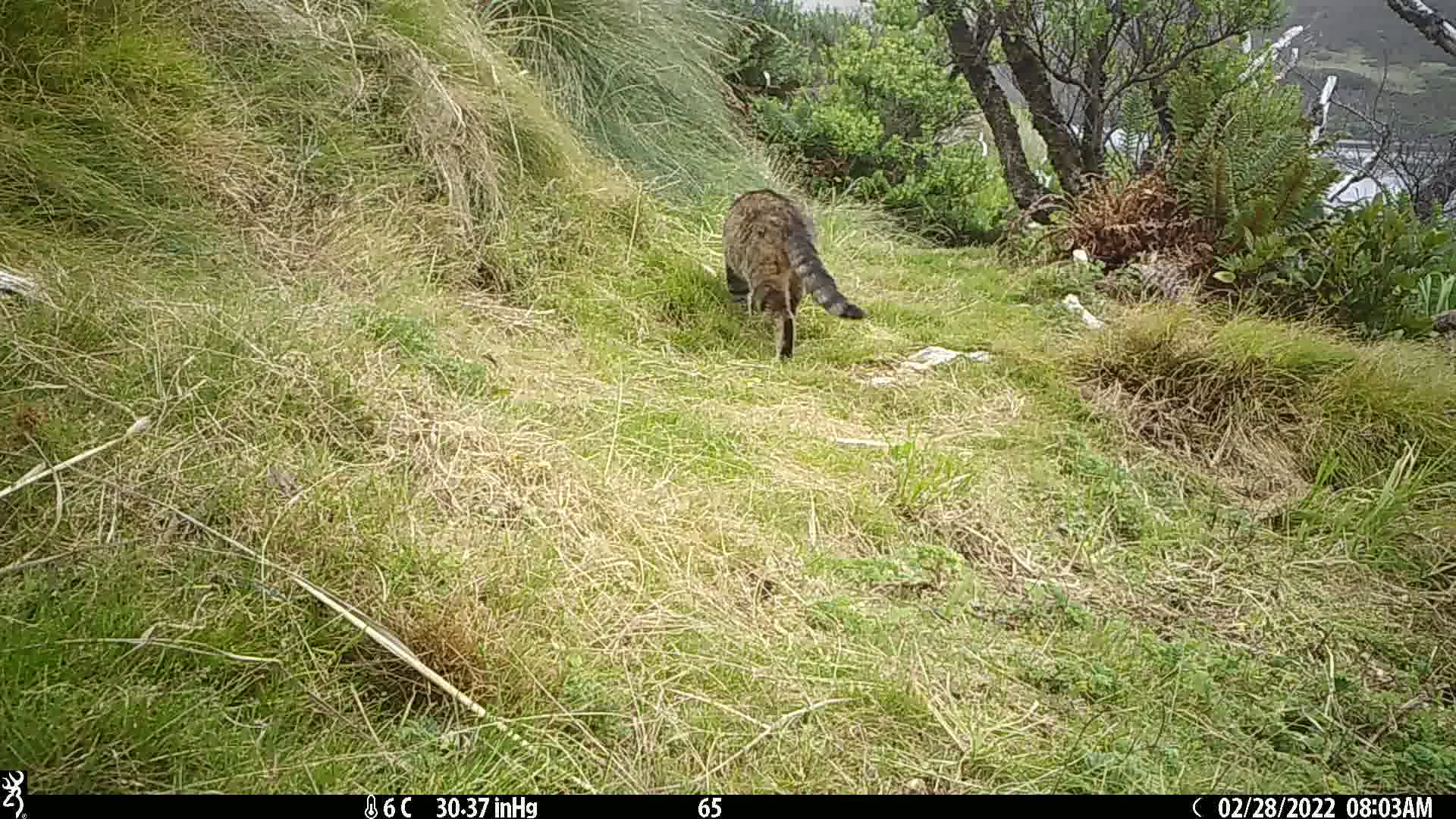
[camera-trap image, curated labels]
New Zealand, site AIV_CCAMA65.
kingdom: Animalia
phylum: Chordata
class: Mammalia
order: Carnivora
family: Felidae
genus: Felis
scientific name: Felis catus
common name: domestic cat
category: cat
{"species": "cat (domestic cat) (Felis catus)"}